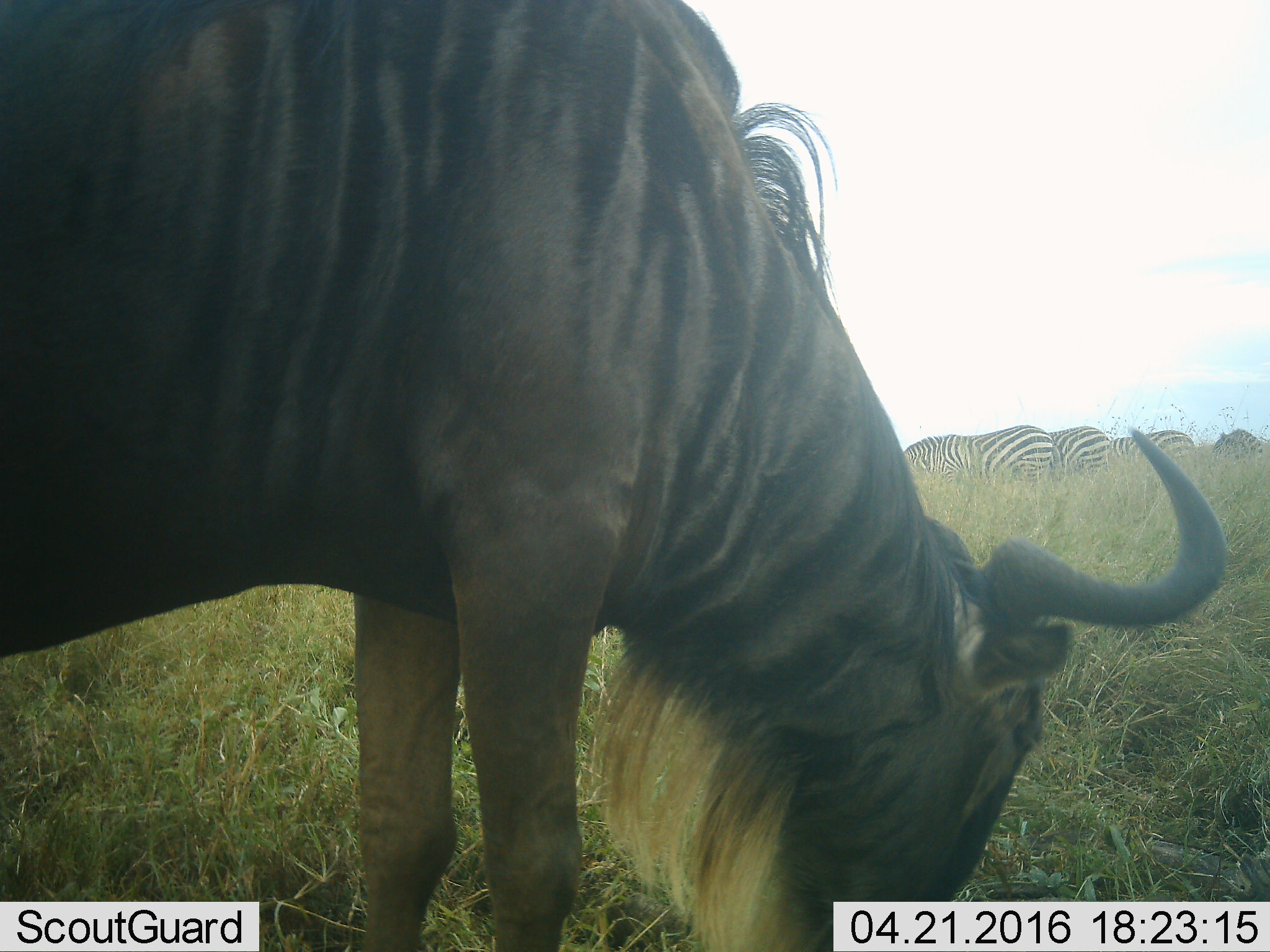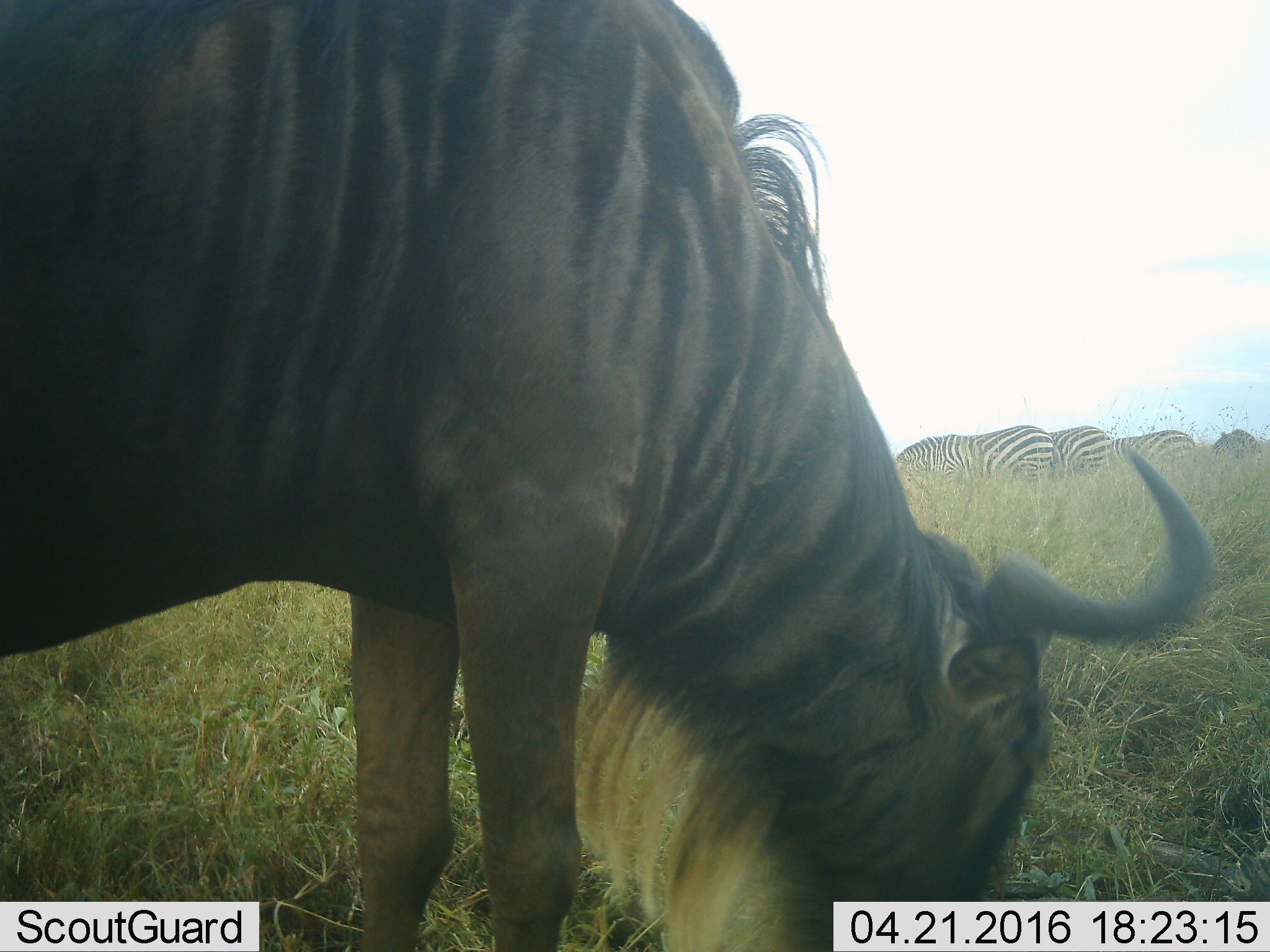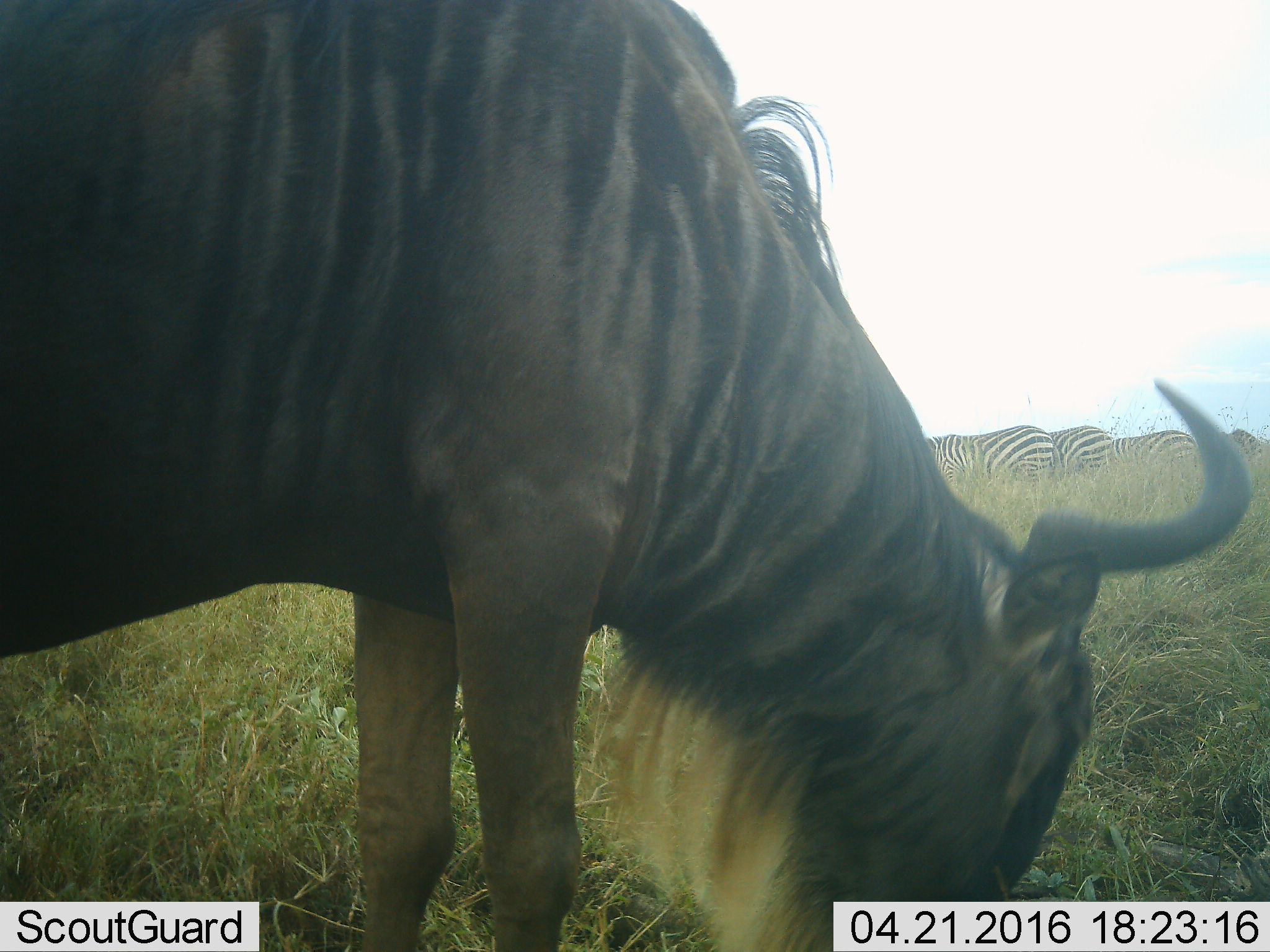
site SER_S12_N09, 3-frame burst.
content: unidentified animal